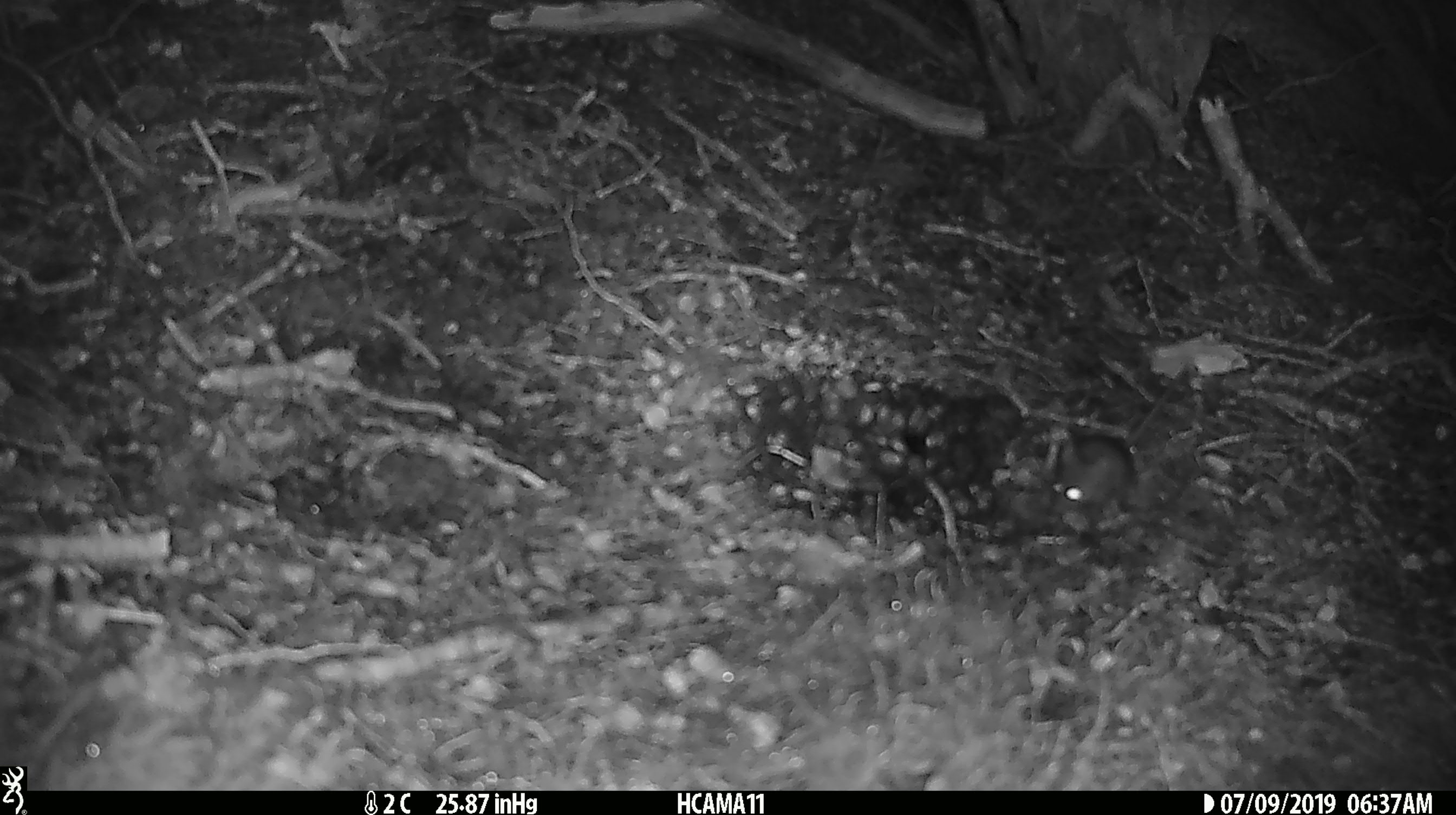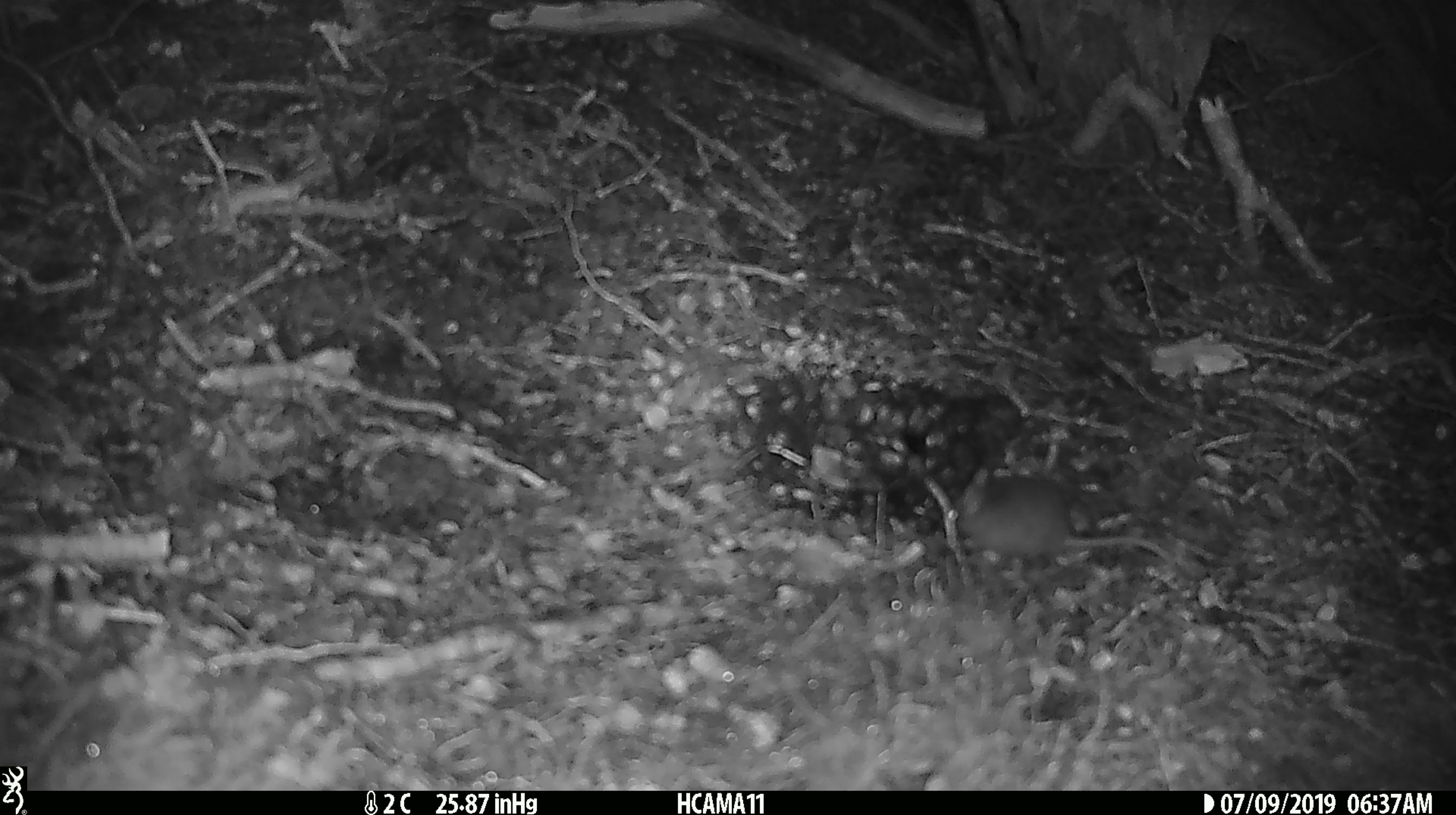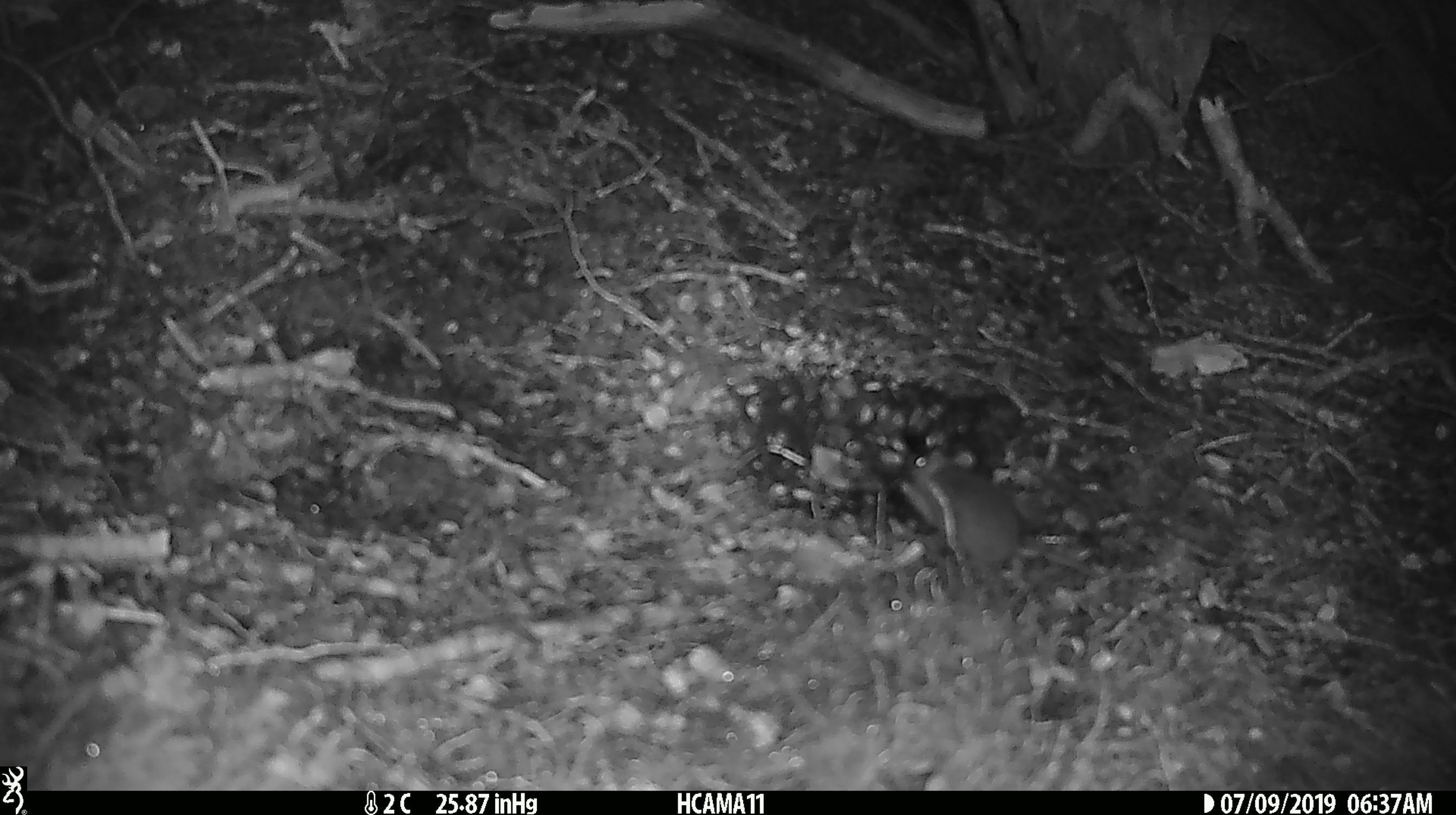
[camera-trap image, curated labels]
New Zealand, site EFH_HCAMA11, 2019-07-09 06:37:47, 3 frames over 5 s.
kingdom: Animalia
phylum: Chordata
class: Mammalia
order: Rodentia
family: Muridae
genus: Mus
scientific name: Mus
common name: mouse